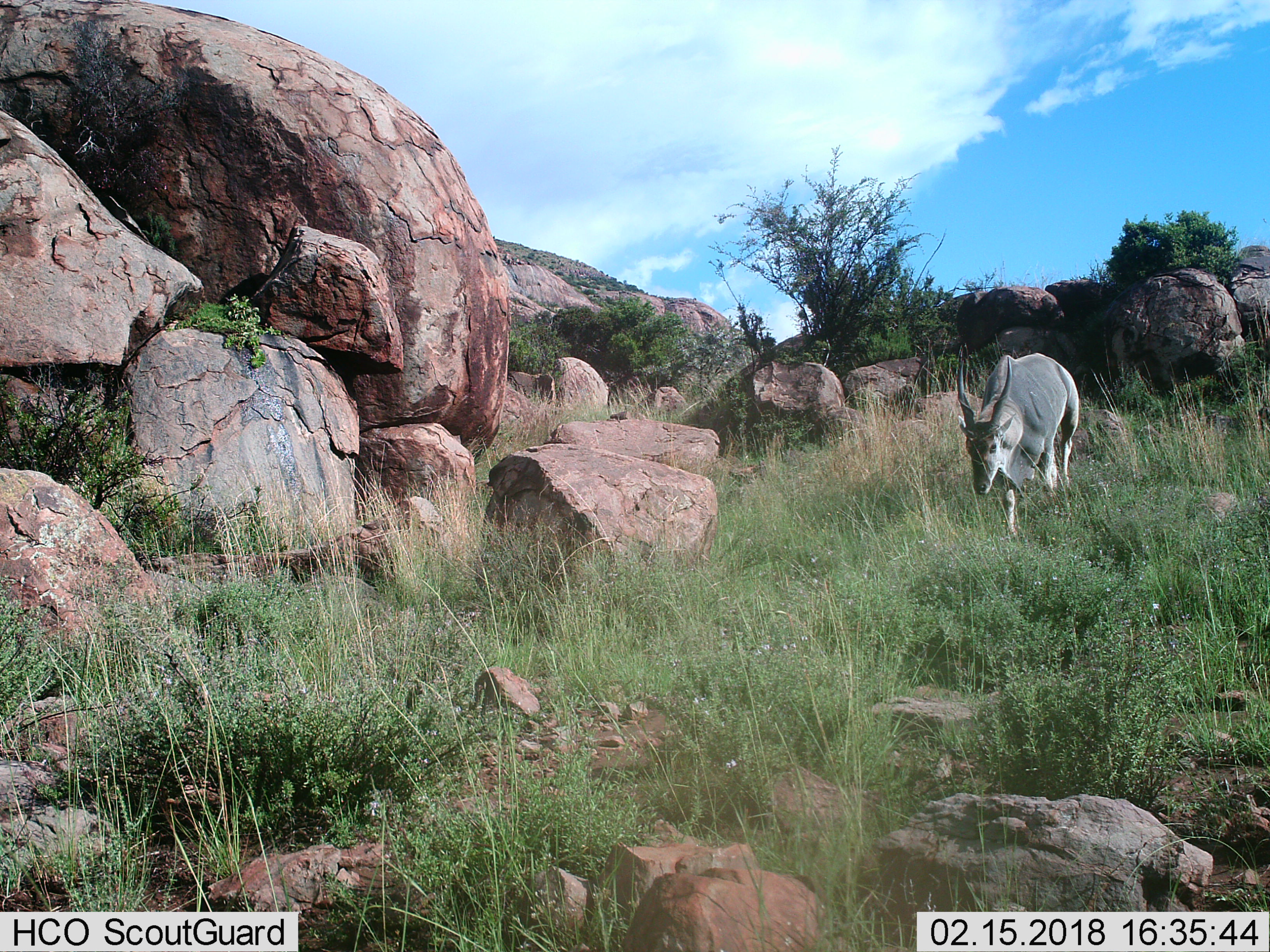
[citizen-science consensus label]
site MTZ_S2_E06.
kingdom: Animalia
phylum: Chordata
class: Mammalia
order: Artiodactyla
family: Bovidae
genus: Tragelaphus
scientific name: Tragelaphus oryx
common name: eland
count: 1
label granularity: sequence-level